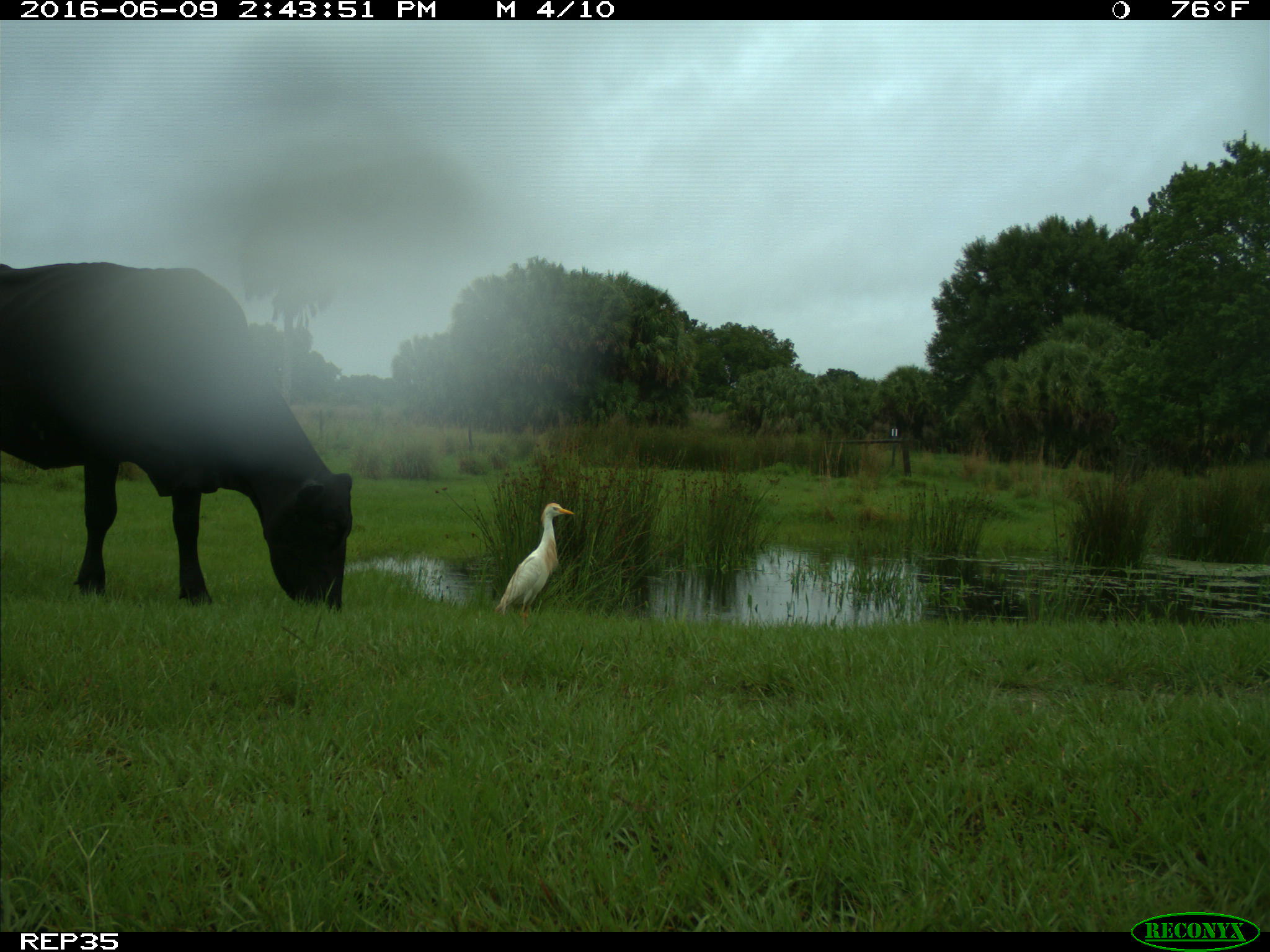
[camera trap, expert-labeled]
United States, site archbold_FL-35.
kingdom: Animalia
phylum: Chordata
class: Mammalia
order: Artiodactyla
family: Bovidae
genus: Bos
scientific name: Bos taurus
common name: domestic cow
Bos taurus (domestic cow).